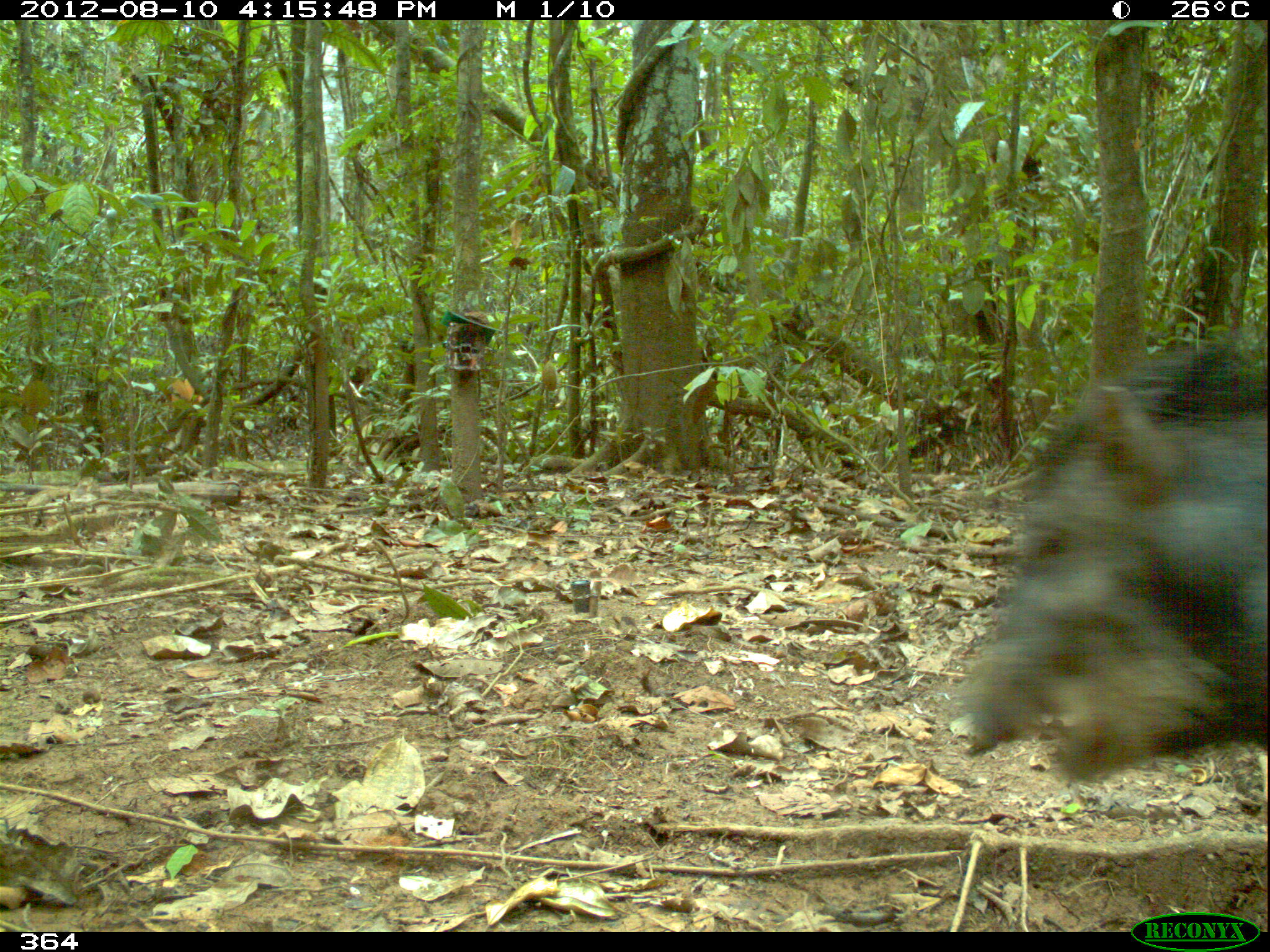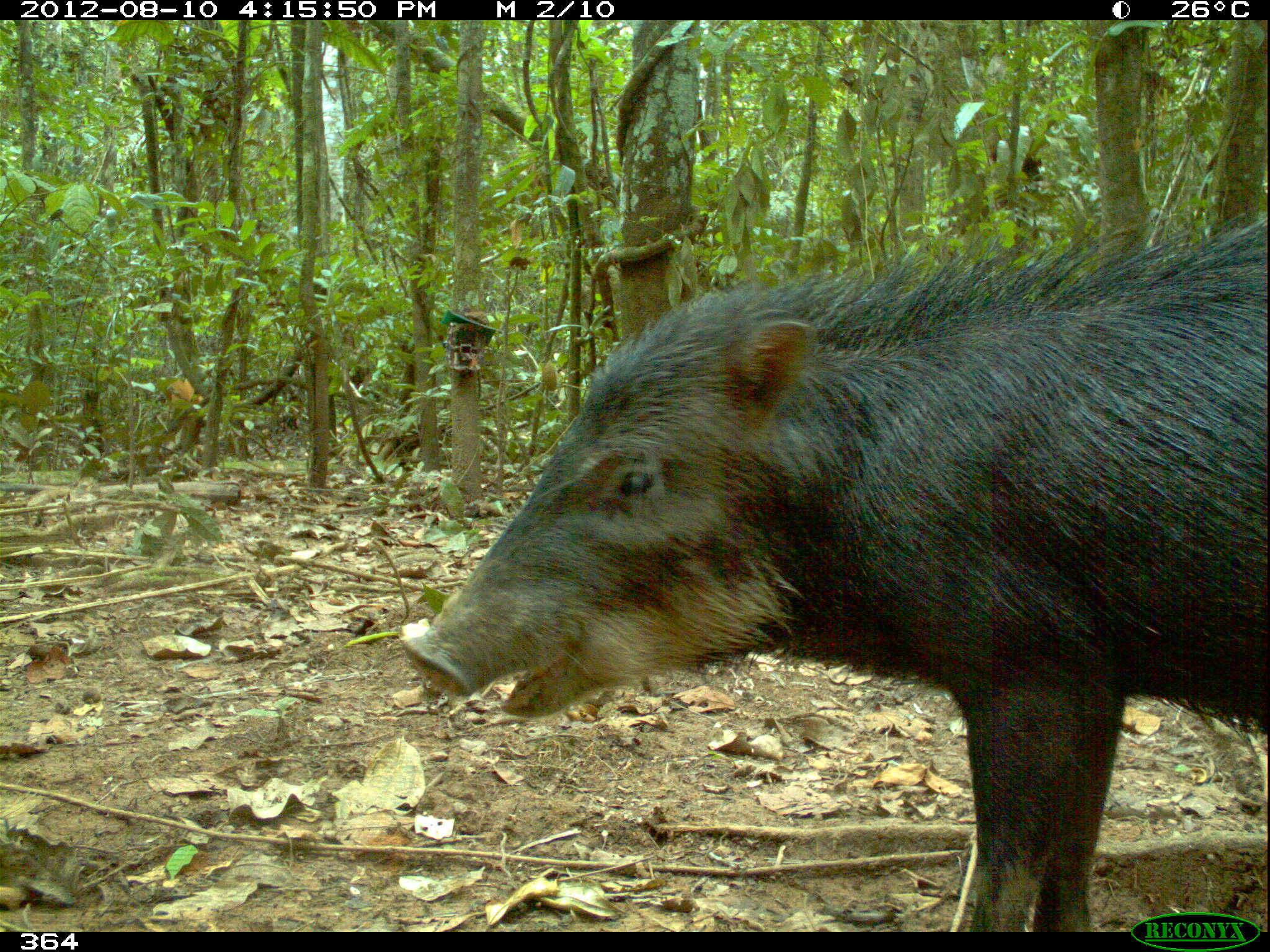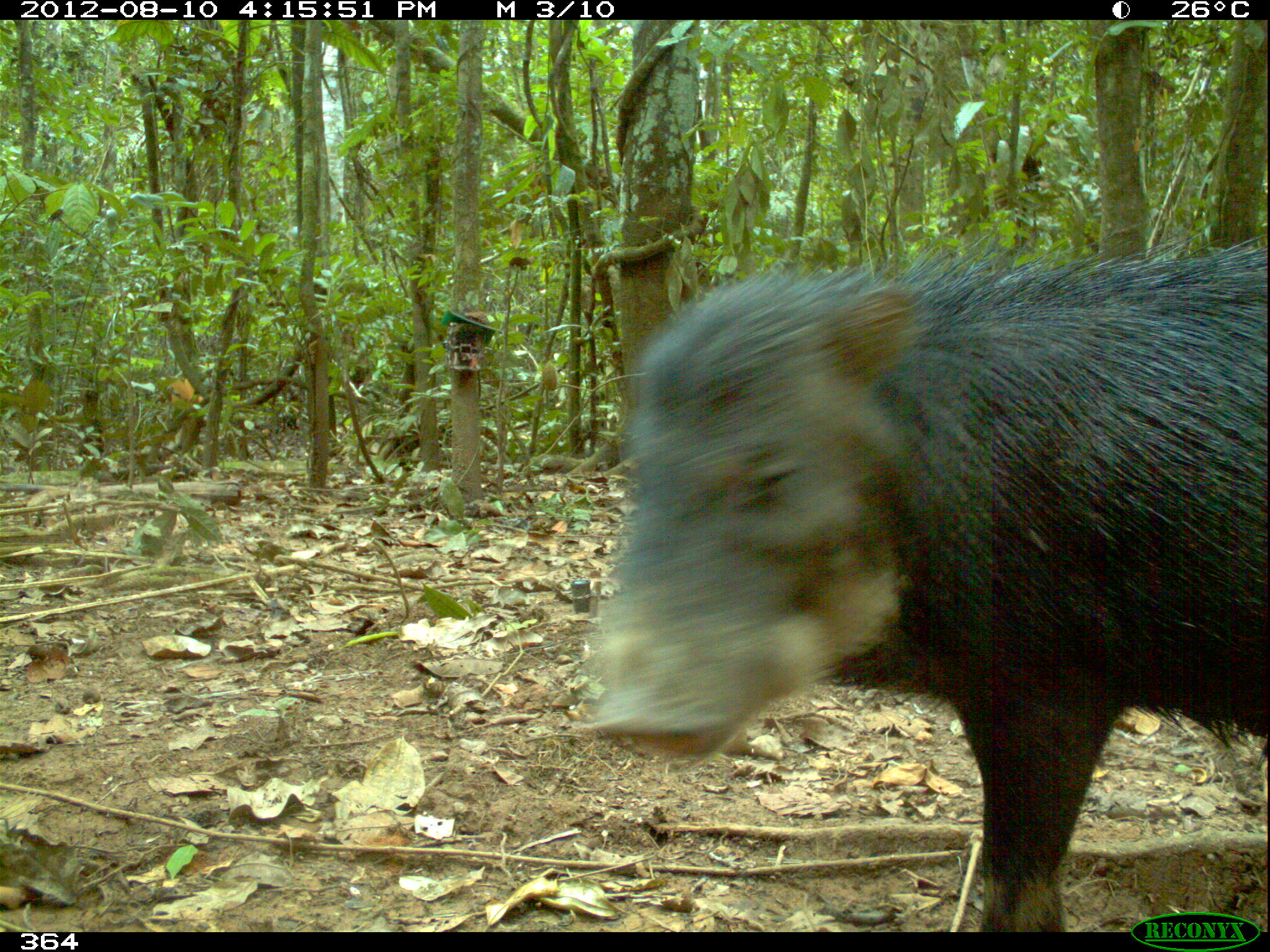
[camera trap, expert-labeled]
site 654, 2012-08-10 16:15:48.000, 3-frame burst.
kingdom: Animalia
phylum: Chordata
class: Mammalia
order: Artiodactyla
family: Tayassuidae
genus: Tayassu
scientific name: Tayassu pecari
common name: white-lipped peccary